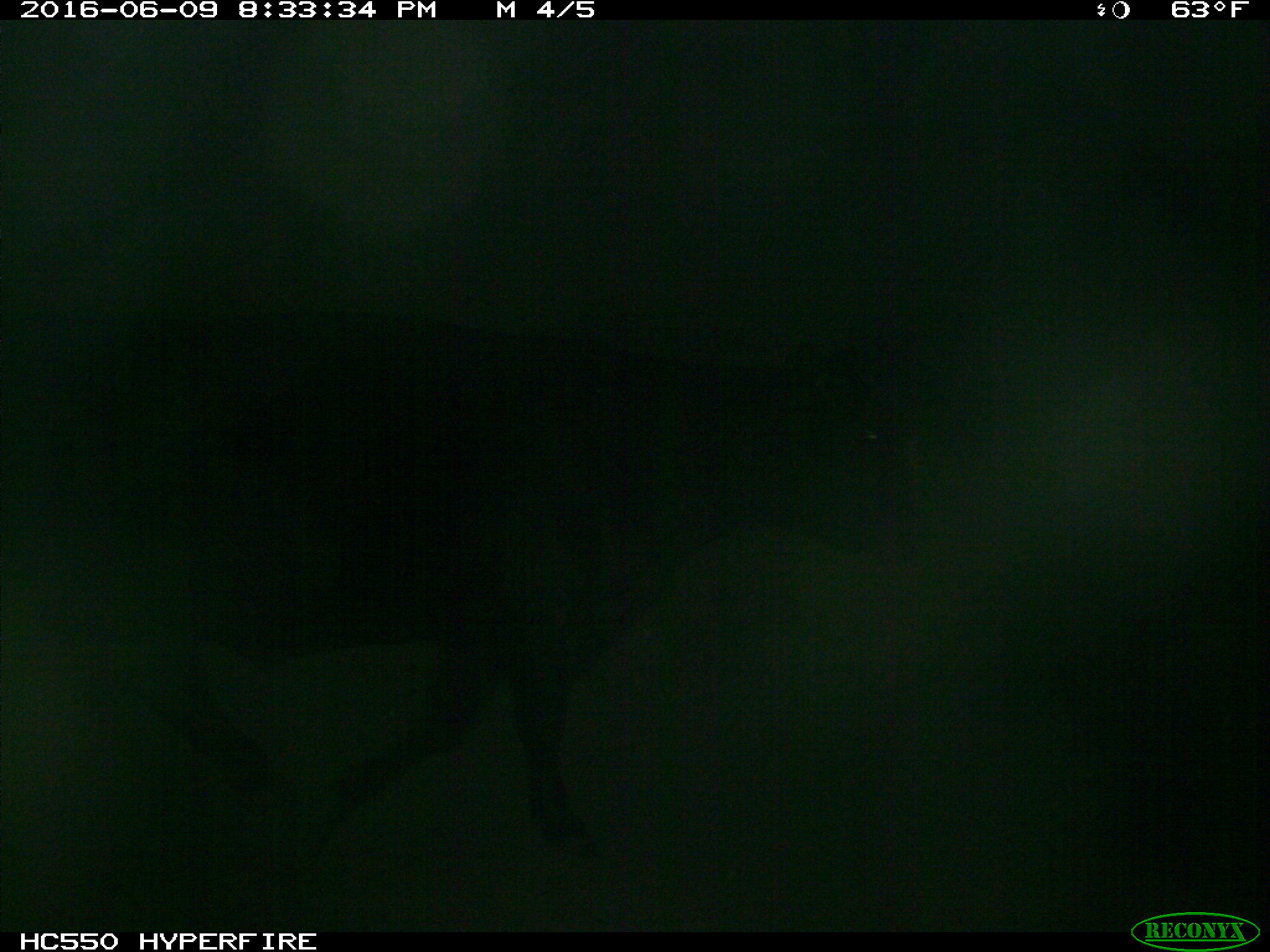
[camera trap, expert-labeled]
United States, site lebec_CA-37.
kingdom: Animalia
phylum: Chordata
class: Mammalia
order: Artiodactyla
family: Bovidae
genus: Bos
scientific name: Bos taurus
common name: domestic cow